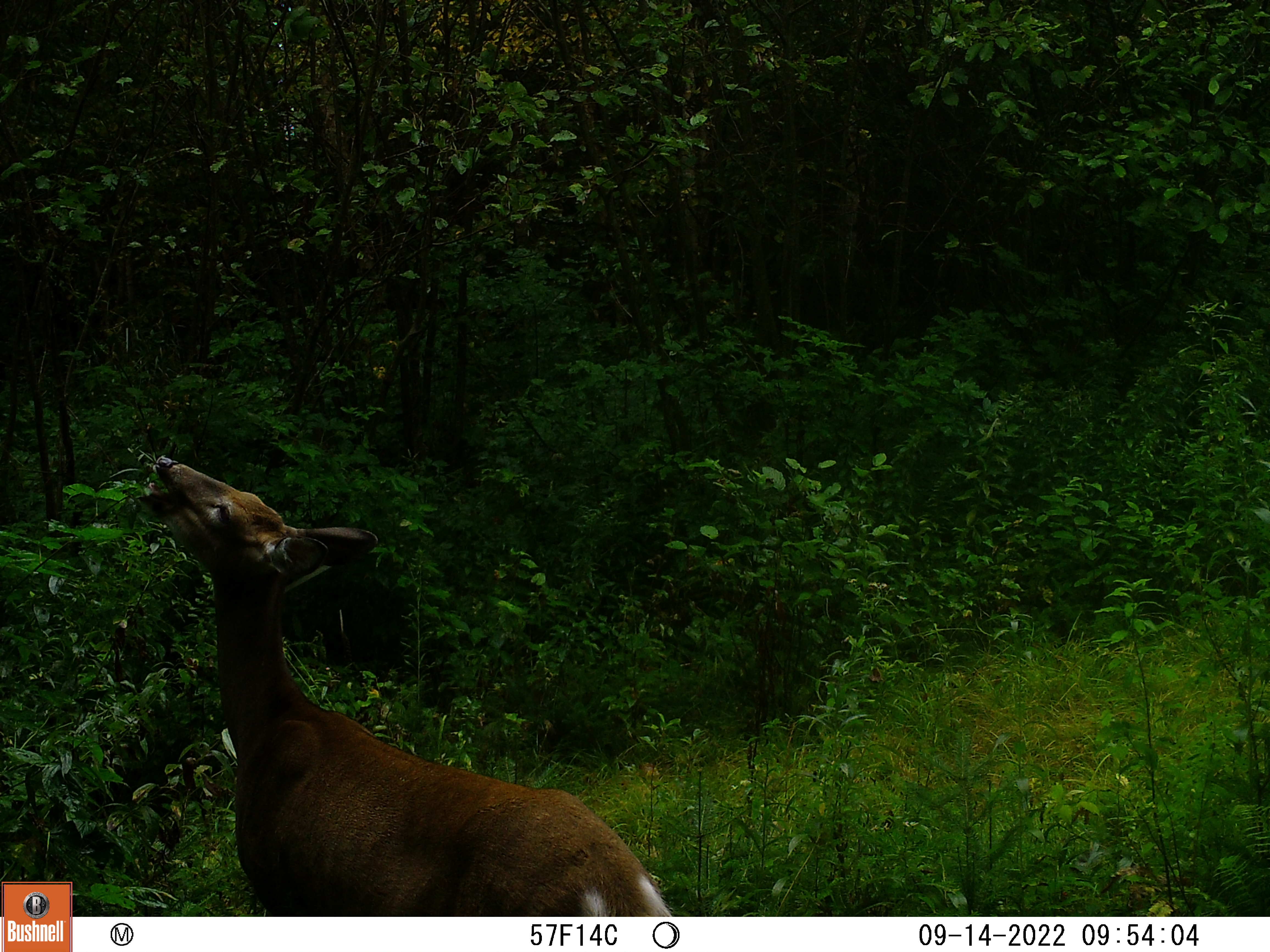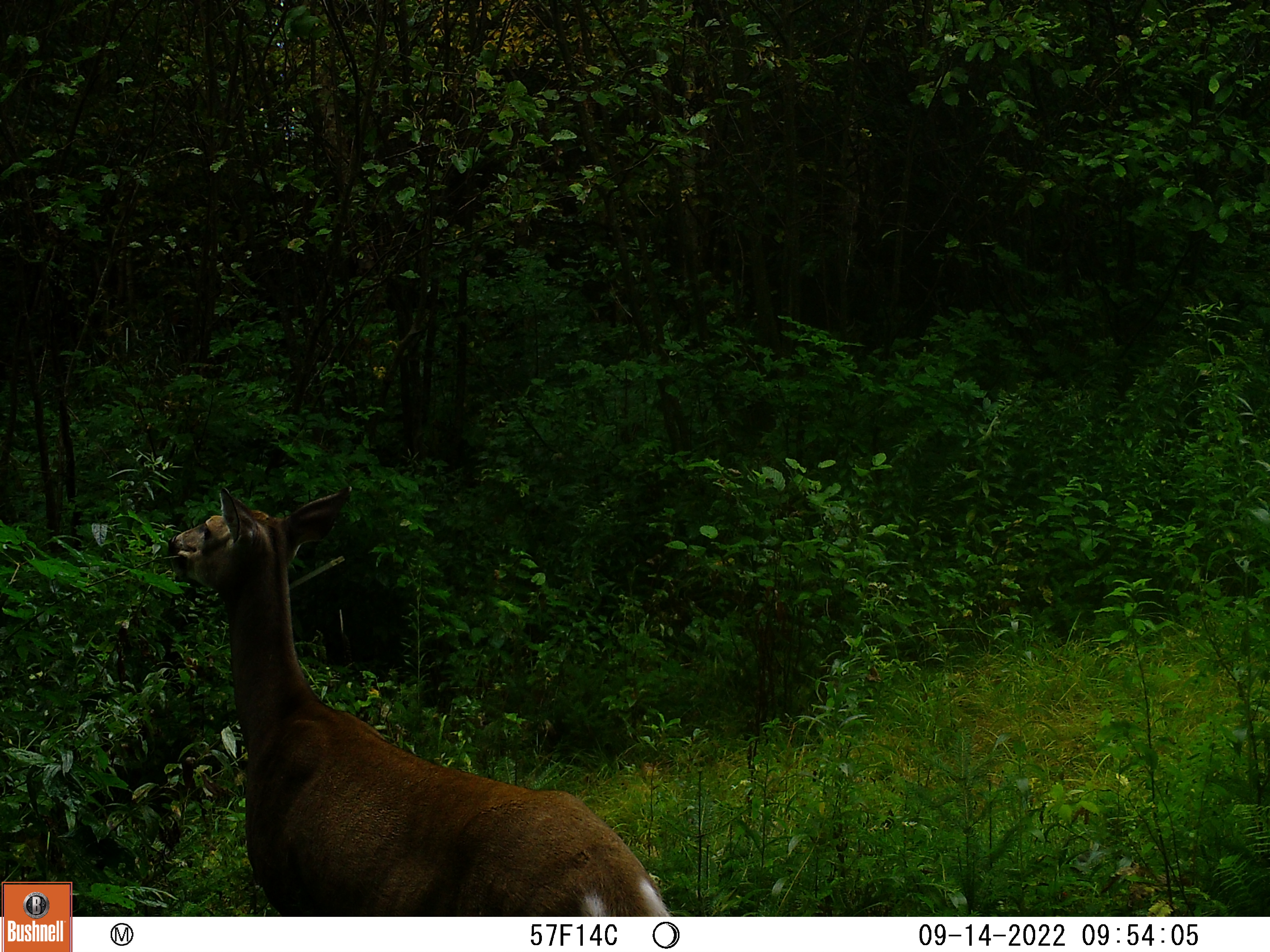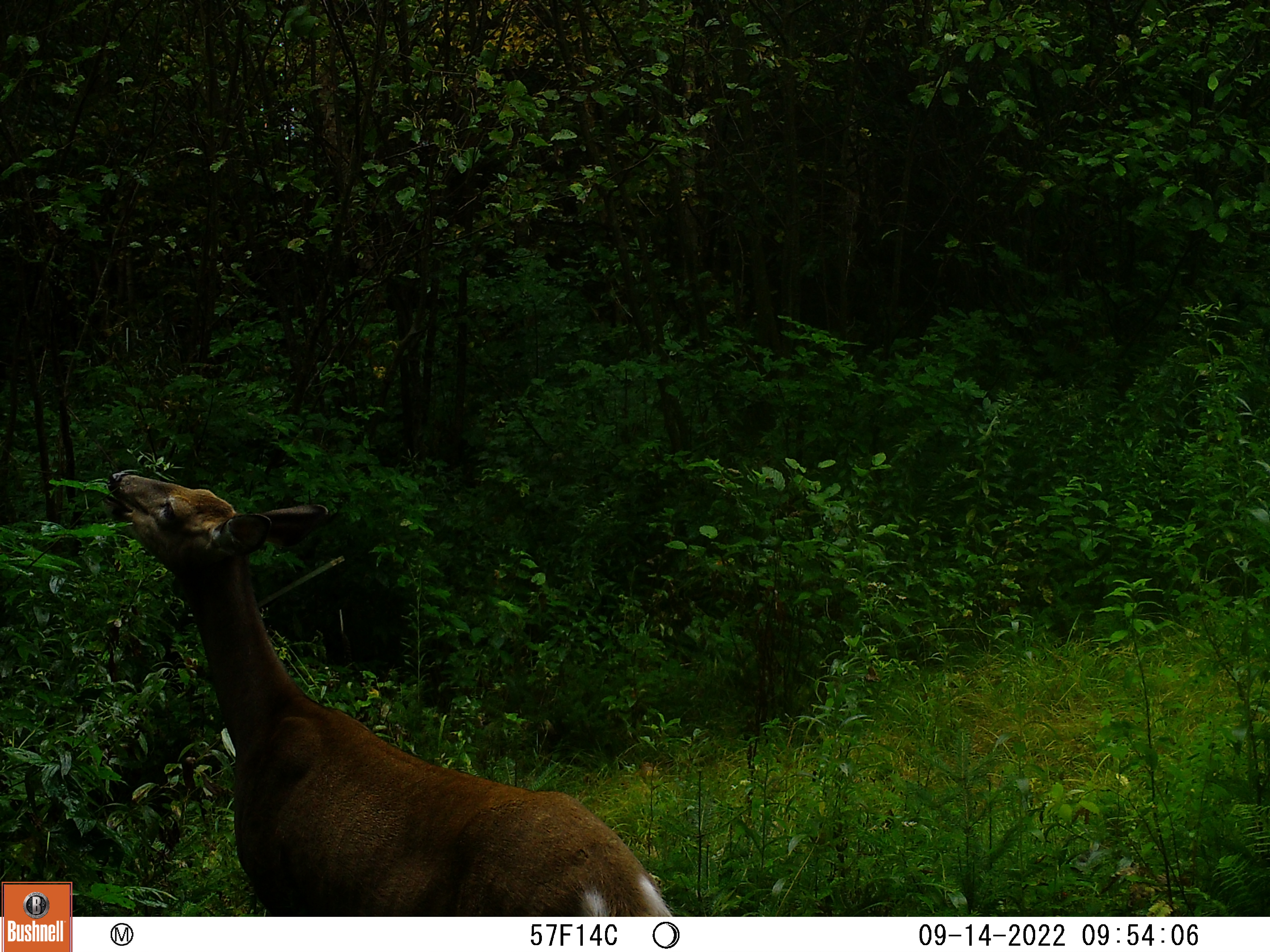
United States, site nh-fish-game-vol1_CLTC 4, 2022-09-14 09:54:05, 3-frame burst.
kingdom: Animalia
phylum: Chordata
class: Mammalia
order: Artiodactyla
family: Cervidae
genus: Odocoileus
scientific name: Odocoileus virginianus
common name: white-tailed deer